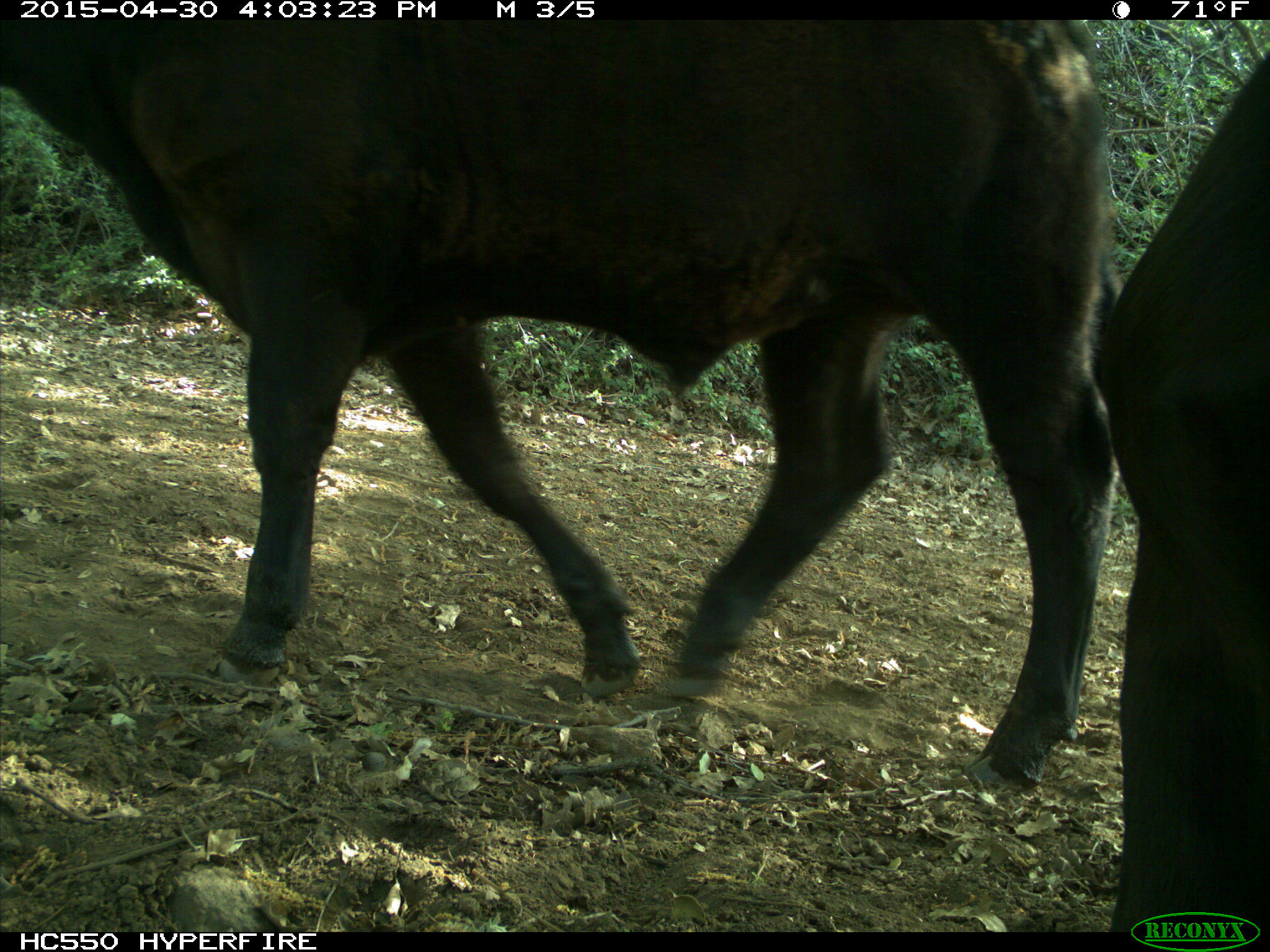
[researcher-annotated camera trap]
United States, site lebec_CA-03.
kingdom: Animalia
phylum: Chordata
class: Mammalia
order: Artiodactyla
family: Bovidae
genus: Bos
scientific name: Bos taurus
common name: domestic cow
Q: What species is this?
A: Bos taurus (domestic cow).